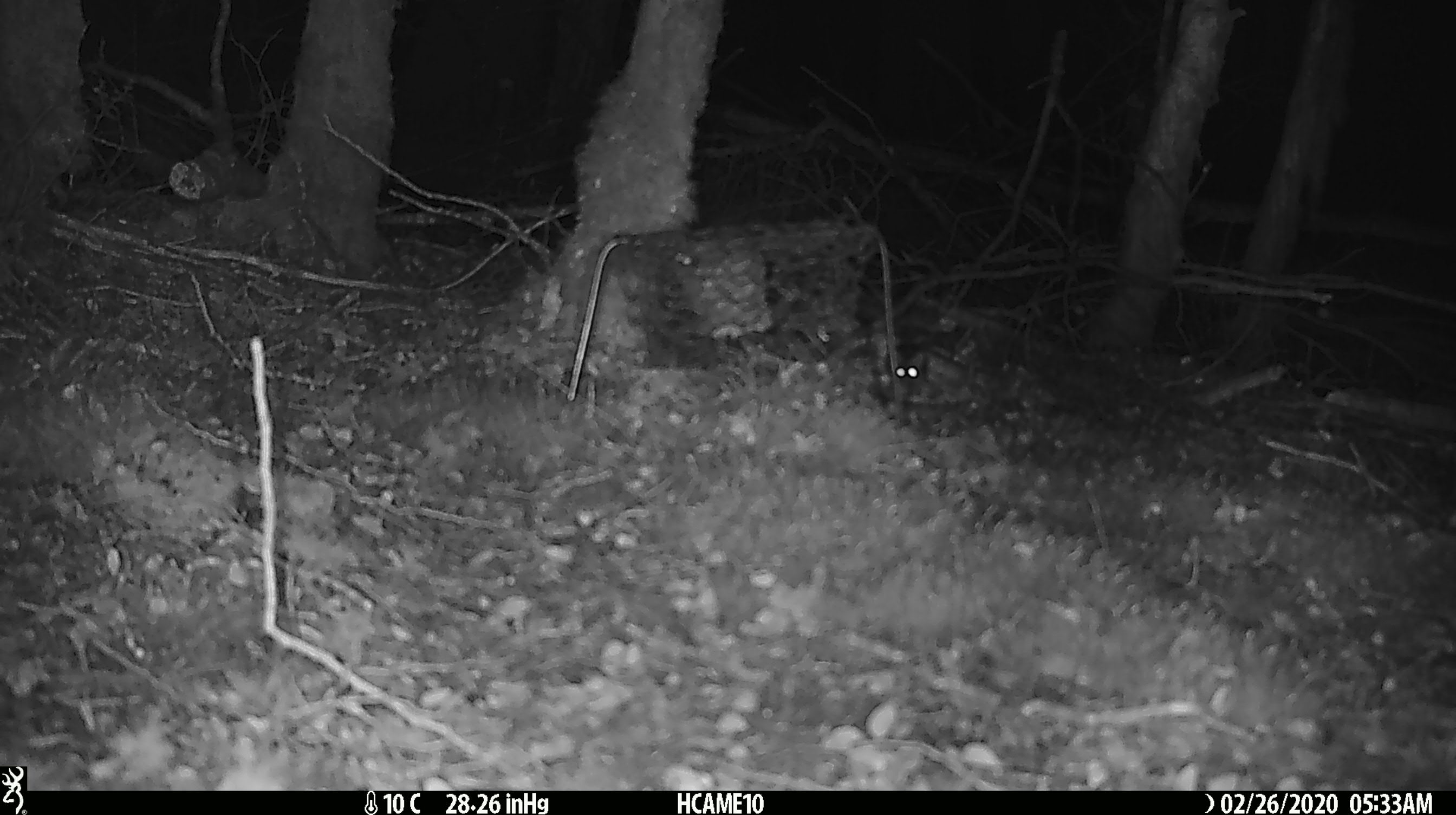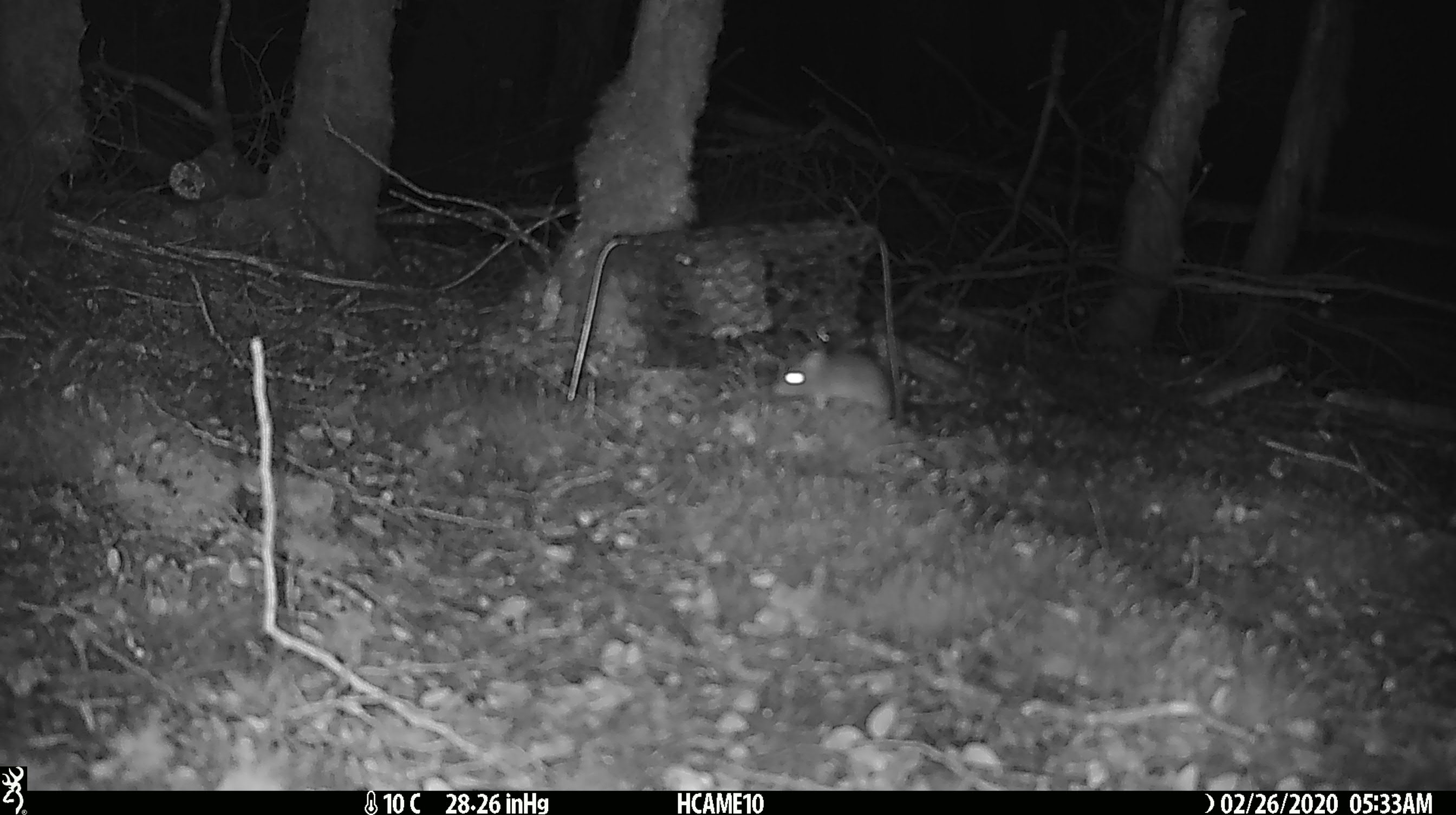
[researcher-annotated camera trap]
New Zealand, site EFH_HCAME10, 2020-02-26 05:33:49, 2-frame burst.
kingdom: Animalia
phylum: Chordata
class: Mammalia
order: Rodentia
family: Muridae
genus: Mus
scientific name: Mus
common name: mouse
Mouse (Mus).